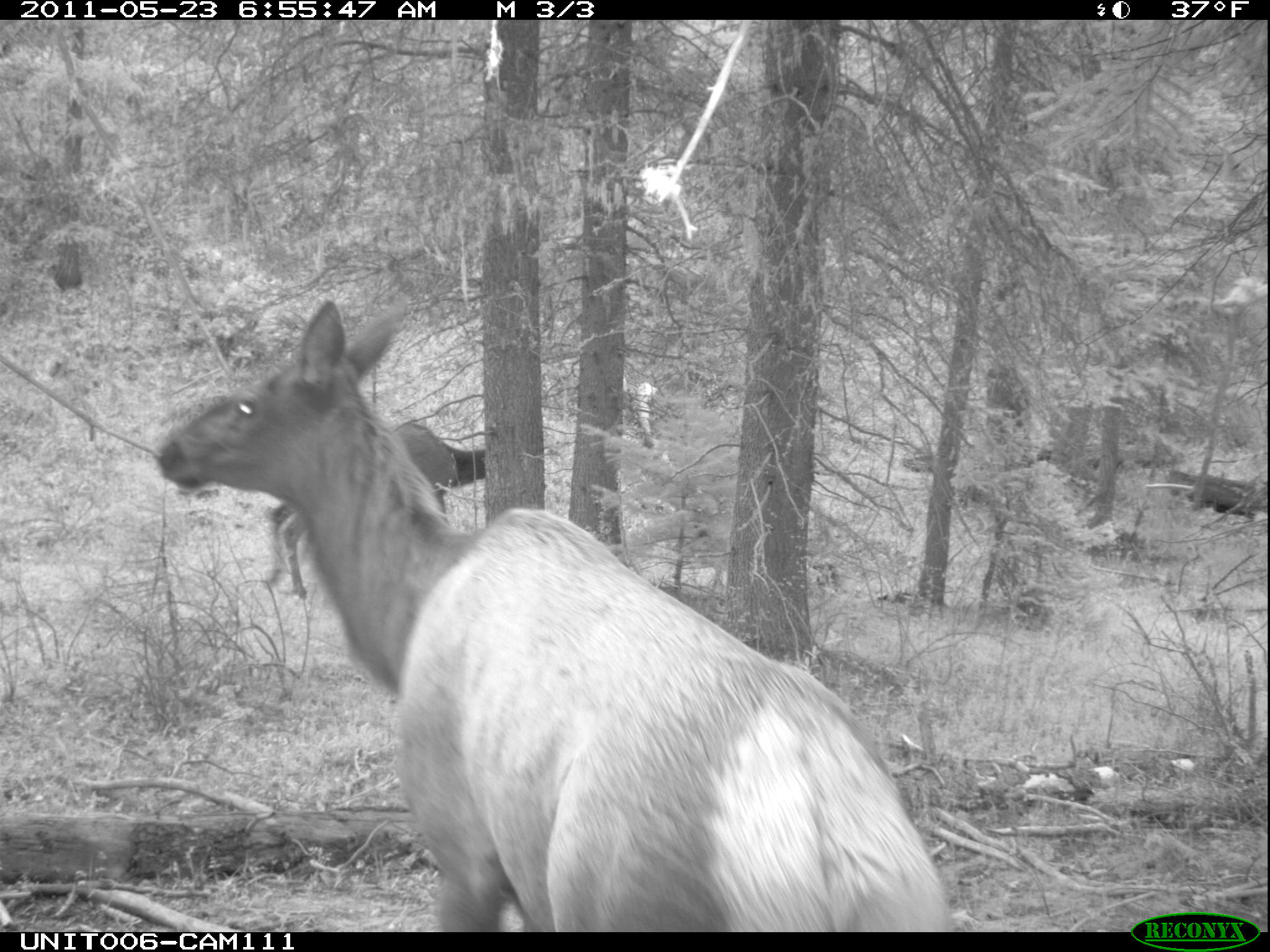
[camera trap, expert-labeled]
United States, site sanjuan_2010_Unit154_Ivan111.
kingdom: Animalia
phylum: Chordata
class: Mammalia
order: Artiodactyla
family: Cervidae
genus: Cervus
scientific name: Cervus elaphus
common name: red deer